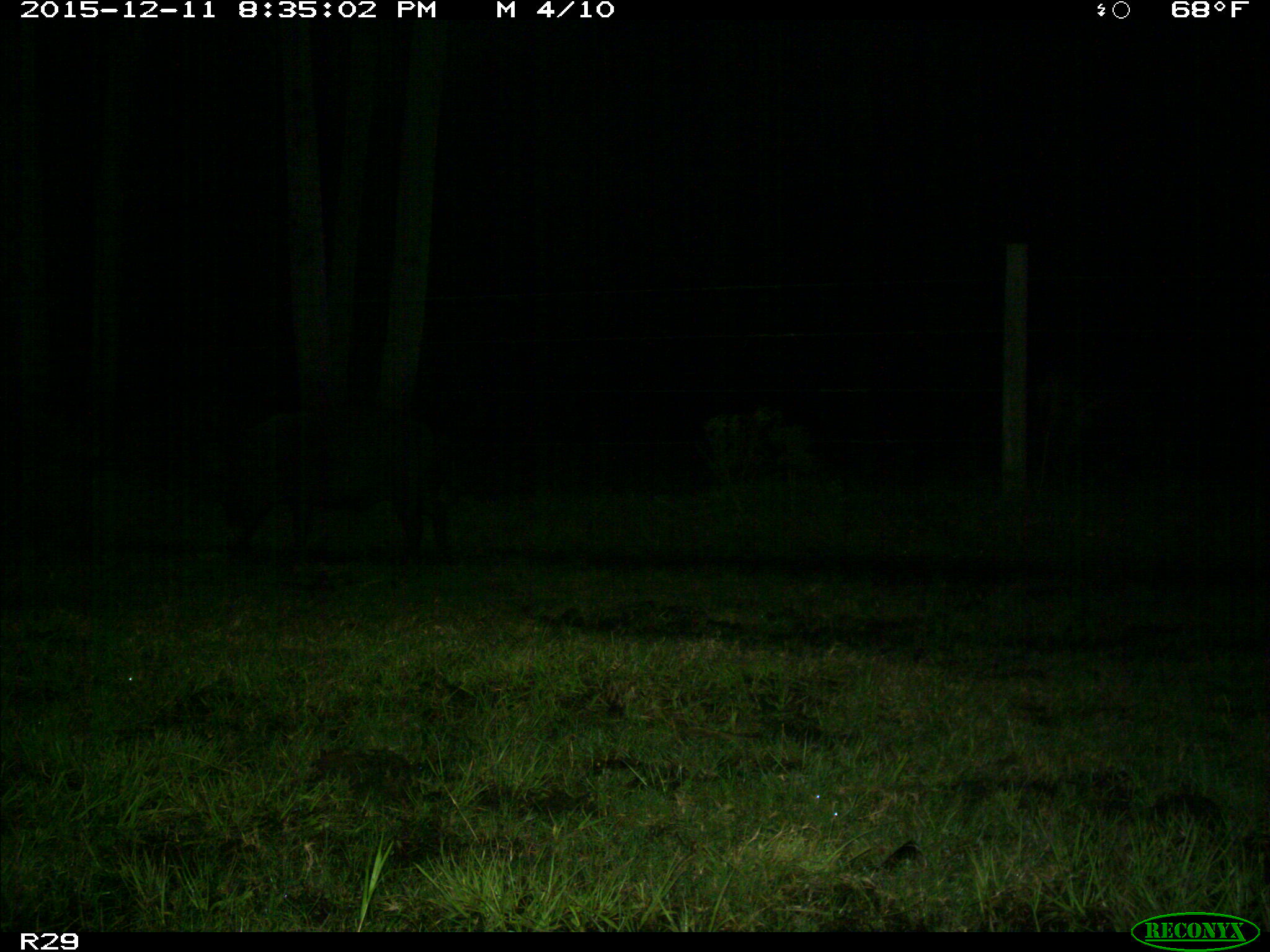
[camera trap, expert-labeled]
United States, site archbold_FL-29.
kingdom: Animalia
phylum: Chordata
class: Mammalia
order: Artiodactyla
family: Suidae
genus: Sus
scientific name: Sus scrofa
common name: wild boar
Sus scrofa (wild boar).